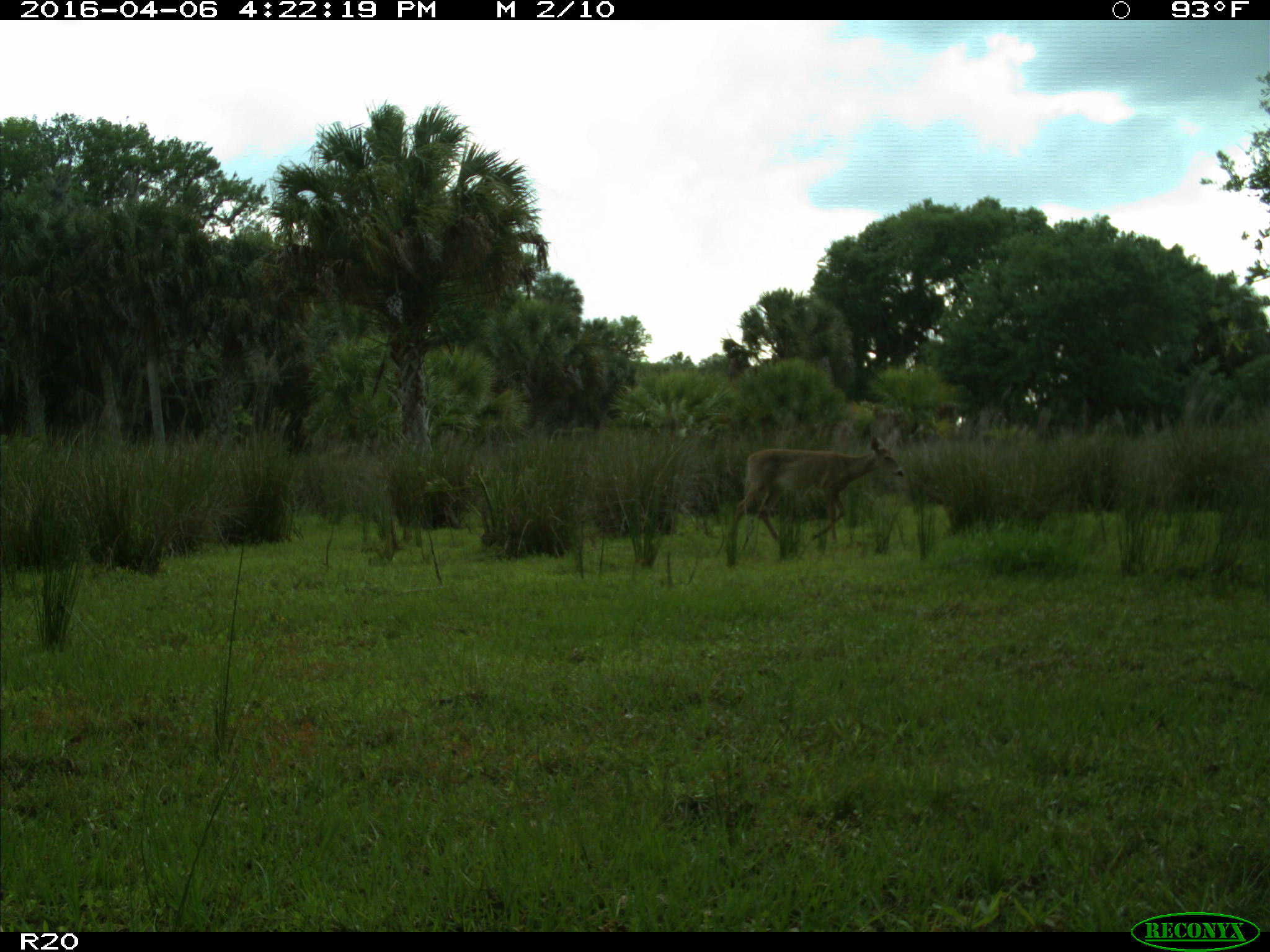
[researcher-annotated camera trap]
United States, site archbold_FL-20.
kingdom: Animalia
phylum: Chordata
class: Mammalia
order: Artiodactyla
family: Cervidae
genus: Odocoileus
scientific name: Odocoileus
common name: deer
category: unidentified deer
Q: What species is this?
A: Unidentified deer (deer) (Odocoileus).